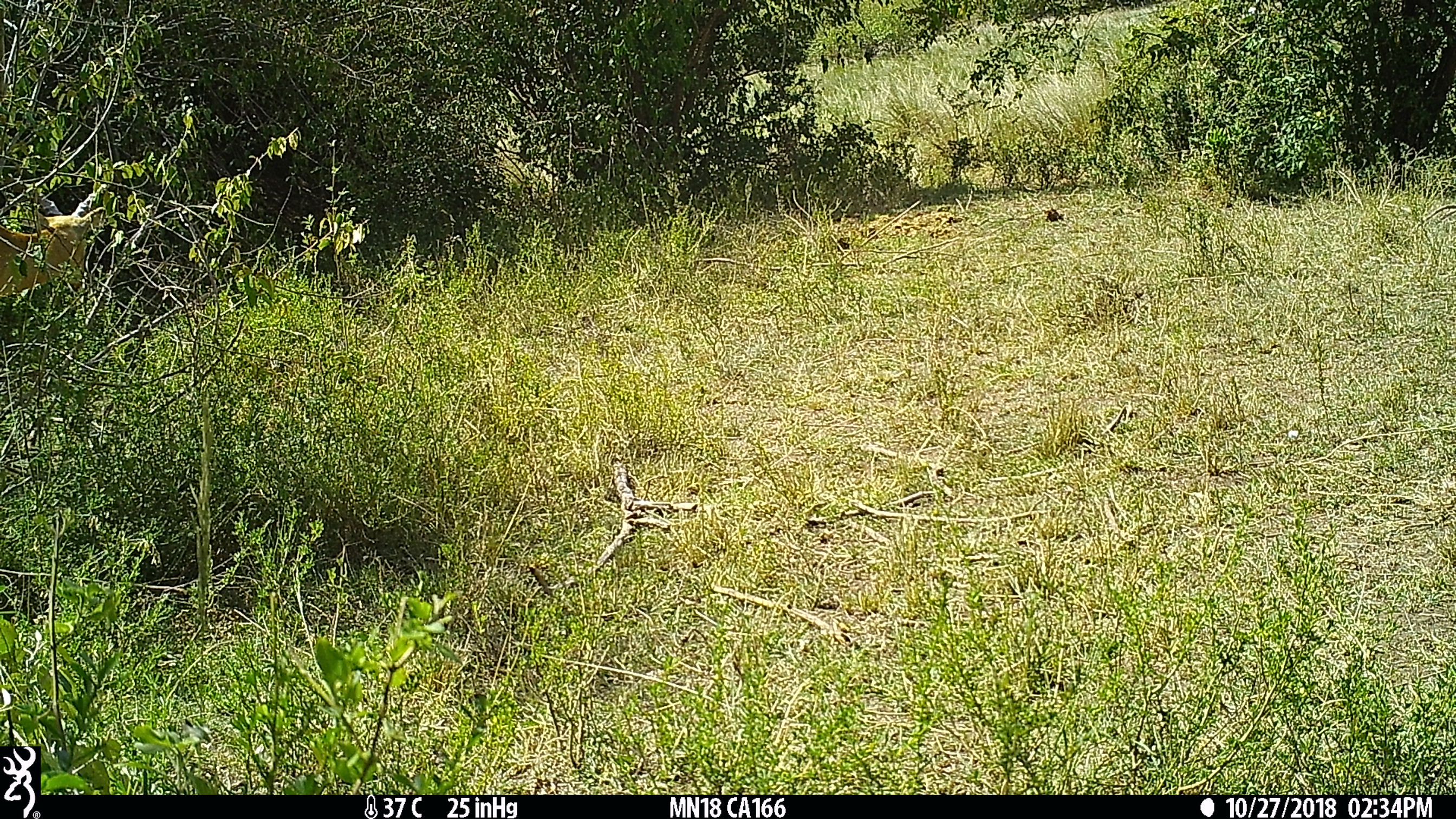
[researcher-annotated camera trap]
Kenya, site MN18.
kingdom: Animalia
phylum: Chordata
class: Mammalia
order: Artiodactyla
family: Bovidae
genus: Aepyceros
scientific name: Aepyceros melampus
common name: impala